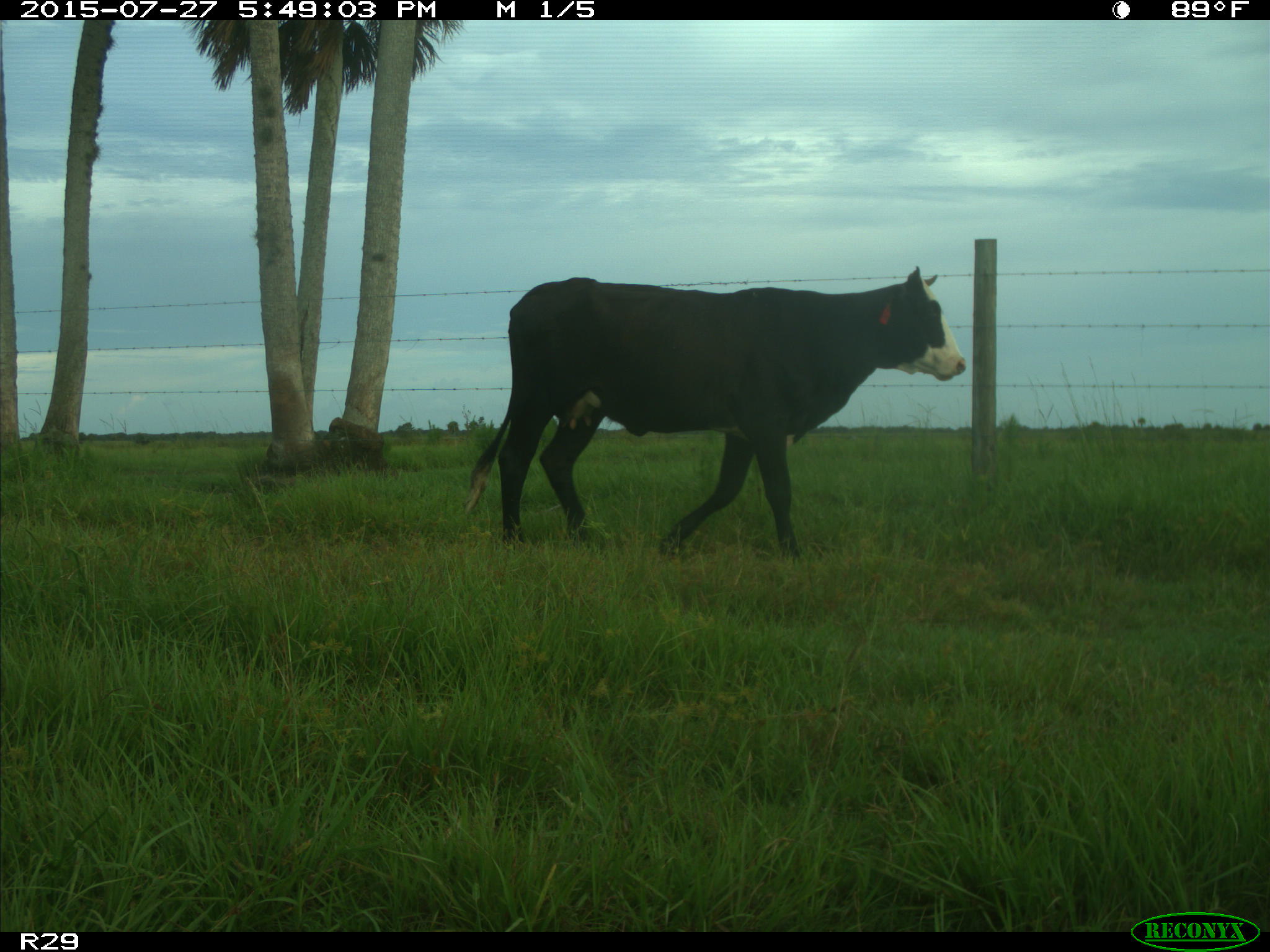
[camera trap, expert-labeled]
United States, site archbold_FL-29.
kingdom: Animalia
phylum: Chordata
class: Mammalia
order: Artiodactyla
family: Bovidae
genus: Bos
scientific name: Bos taurus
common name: domestic cow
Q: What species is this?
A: Bos taurus (domestic cow).